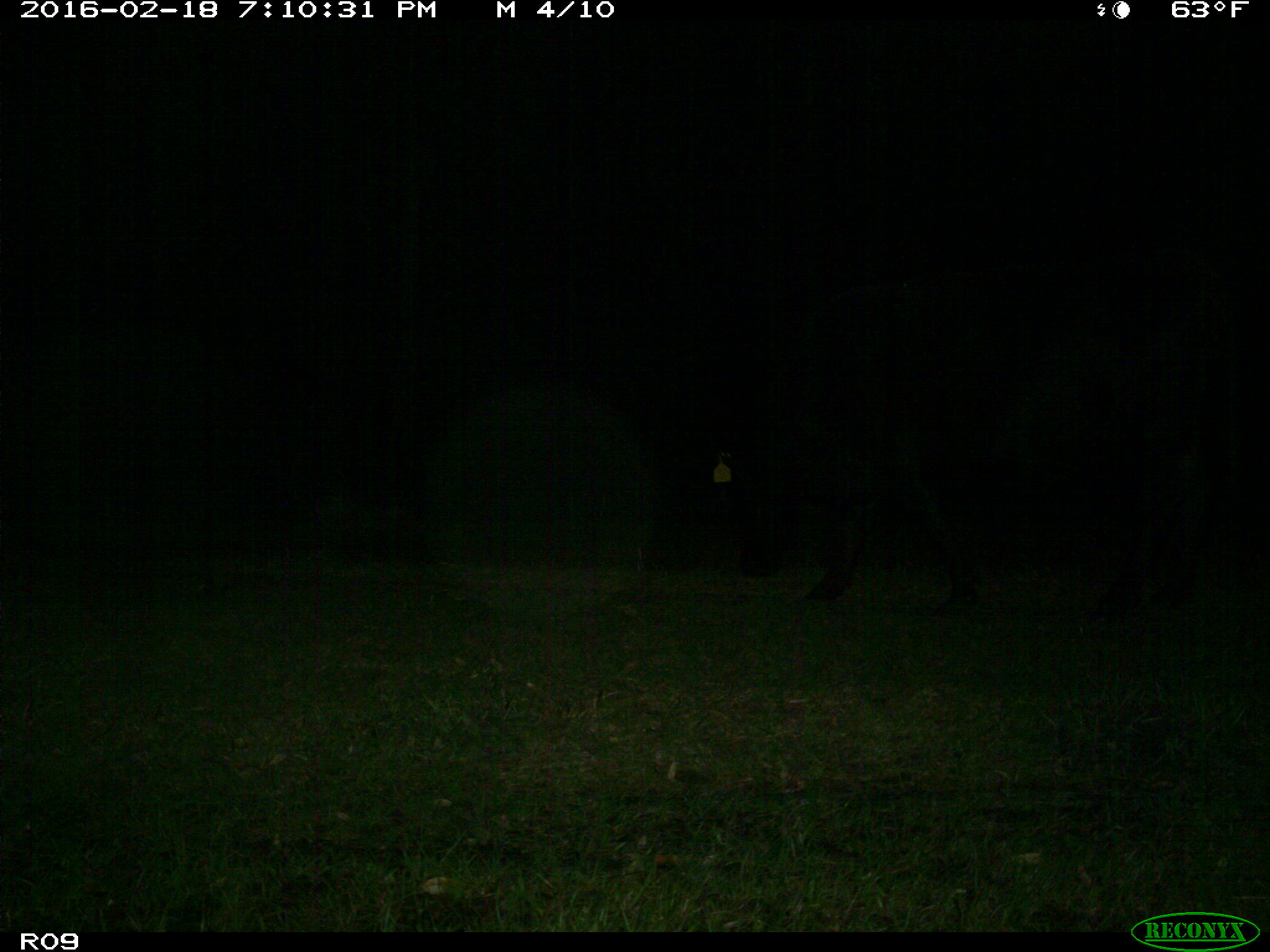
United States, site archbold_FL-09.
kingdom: Animalia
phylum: Chordata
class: Mammalia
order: Artiodactyla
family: Bovidae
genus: Bos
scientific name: Bos taurus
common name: domestic cow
Bos taurus (domestic cow).